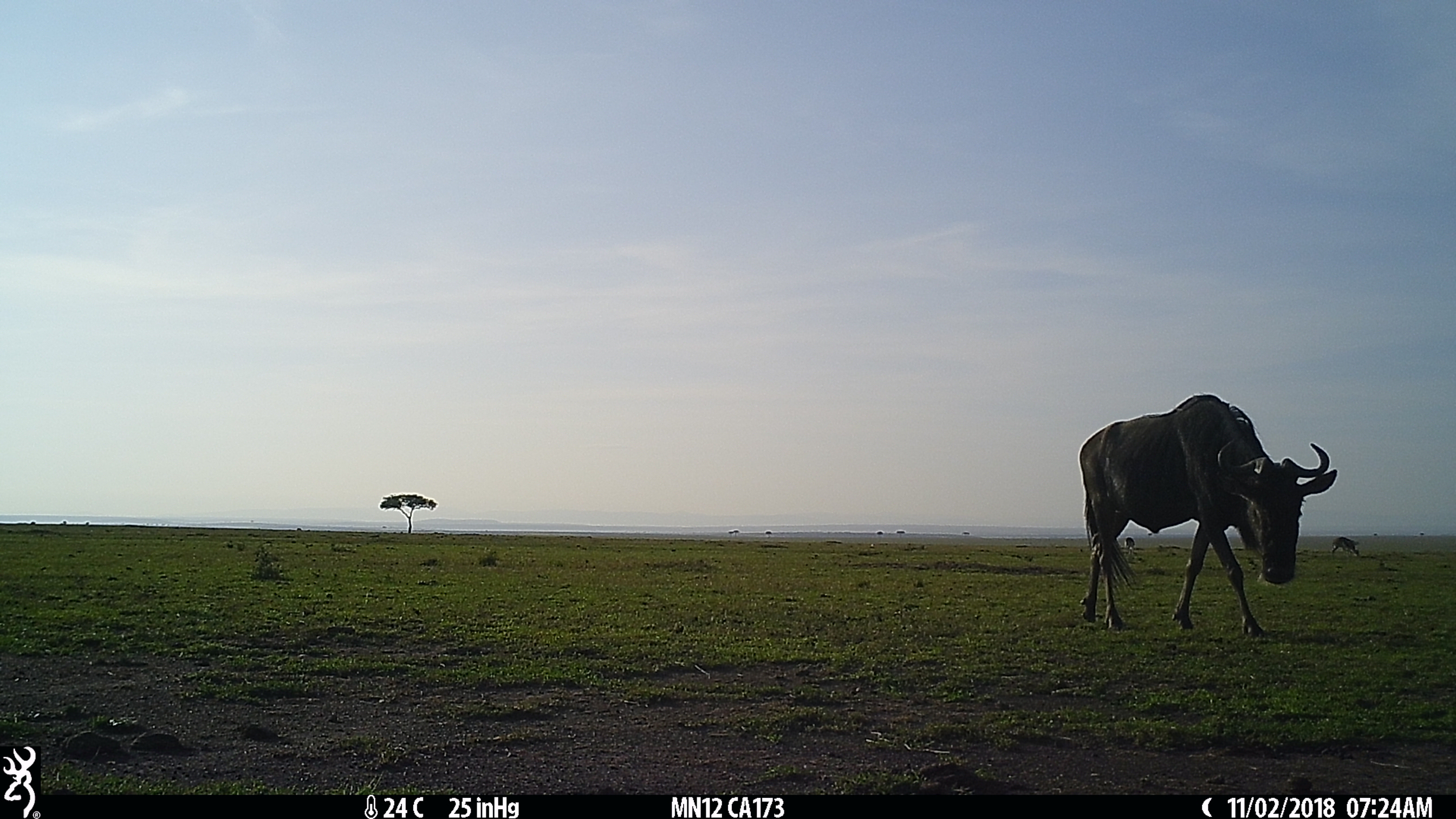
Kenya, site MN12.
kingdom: Animalia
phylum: Chordata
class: Mammalia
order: Artiodactyla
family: Bovidae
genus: Connochaetes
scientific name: Connochaetes taurinus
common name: blue wildebeest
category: wildebeest